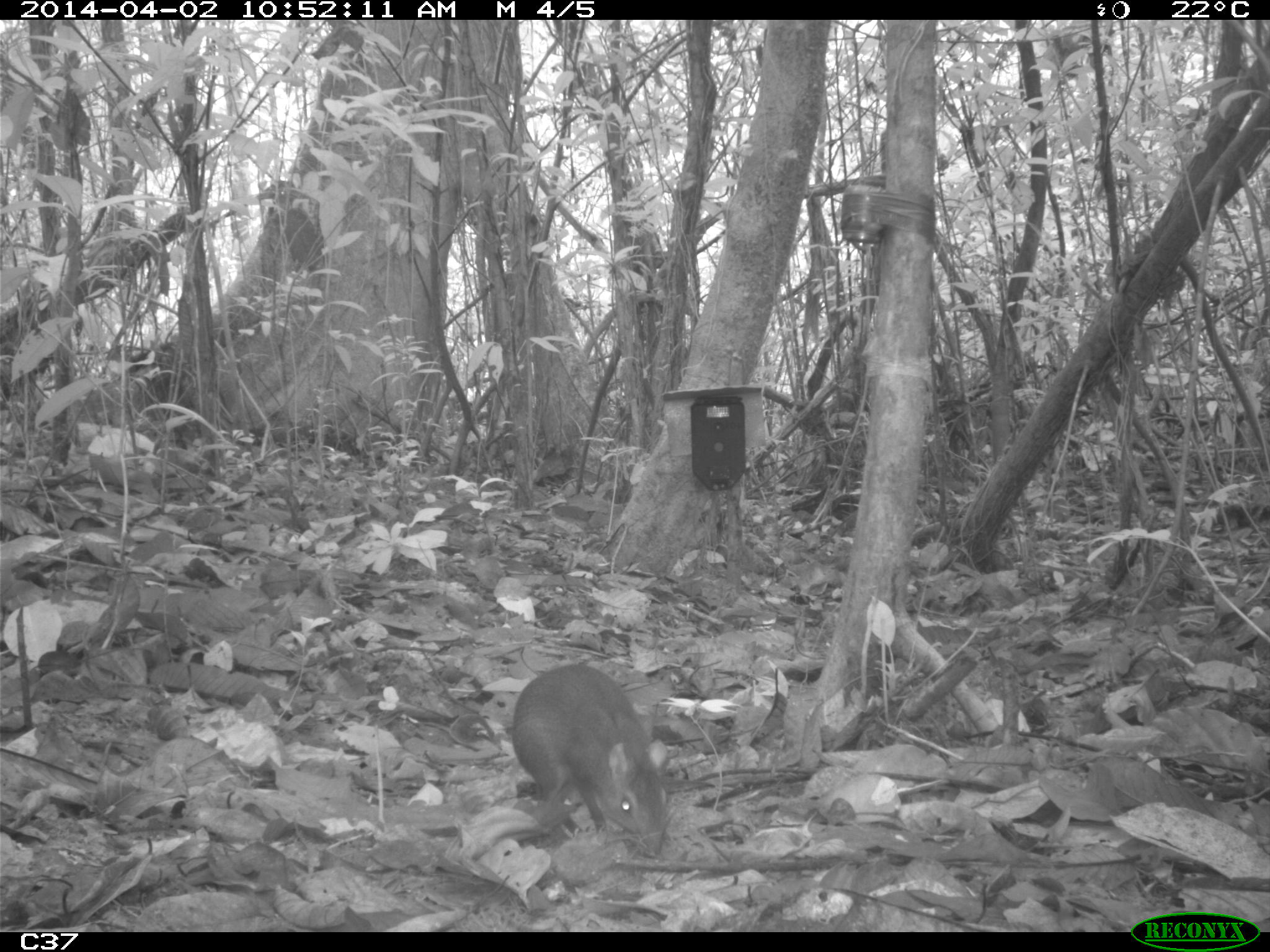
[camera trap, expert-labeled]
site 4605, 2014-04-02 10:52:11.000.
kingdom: Animalia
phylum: Chordata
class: Mammalia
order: Rodentia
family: Dasyproctidae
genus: Myoprocta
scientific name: Myoprocta pratti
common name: green acouchi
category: myoprocta pratii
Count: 1.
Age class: adult.